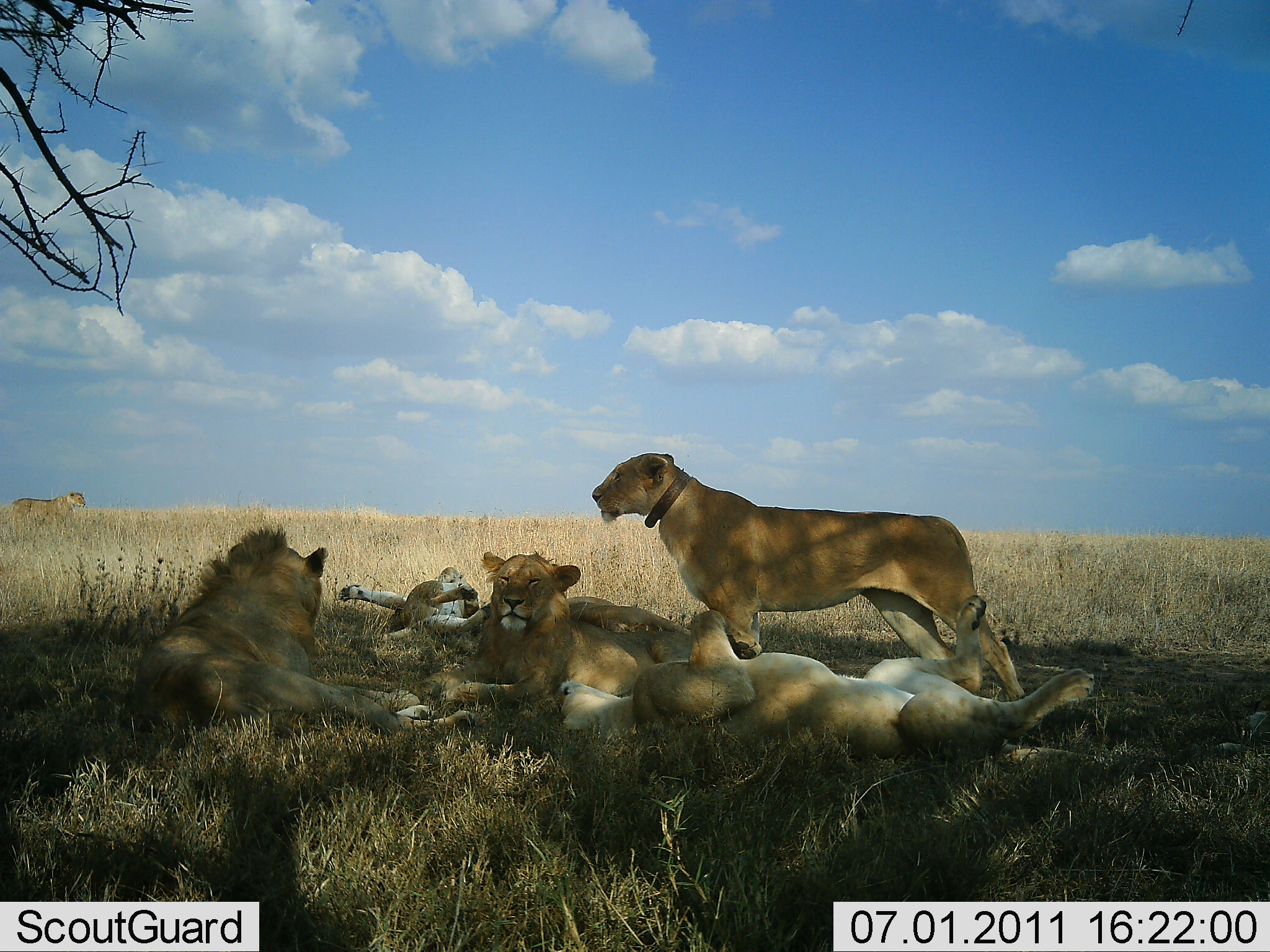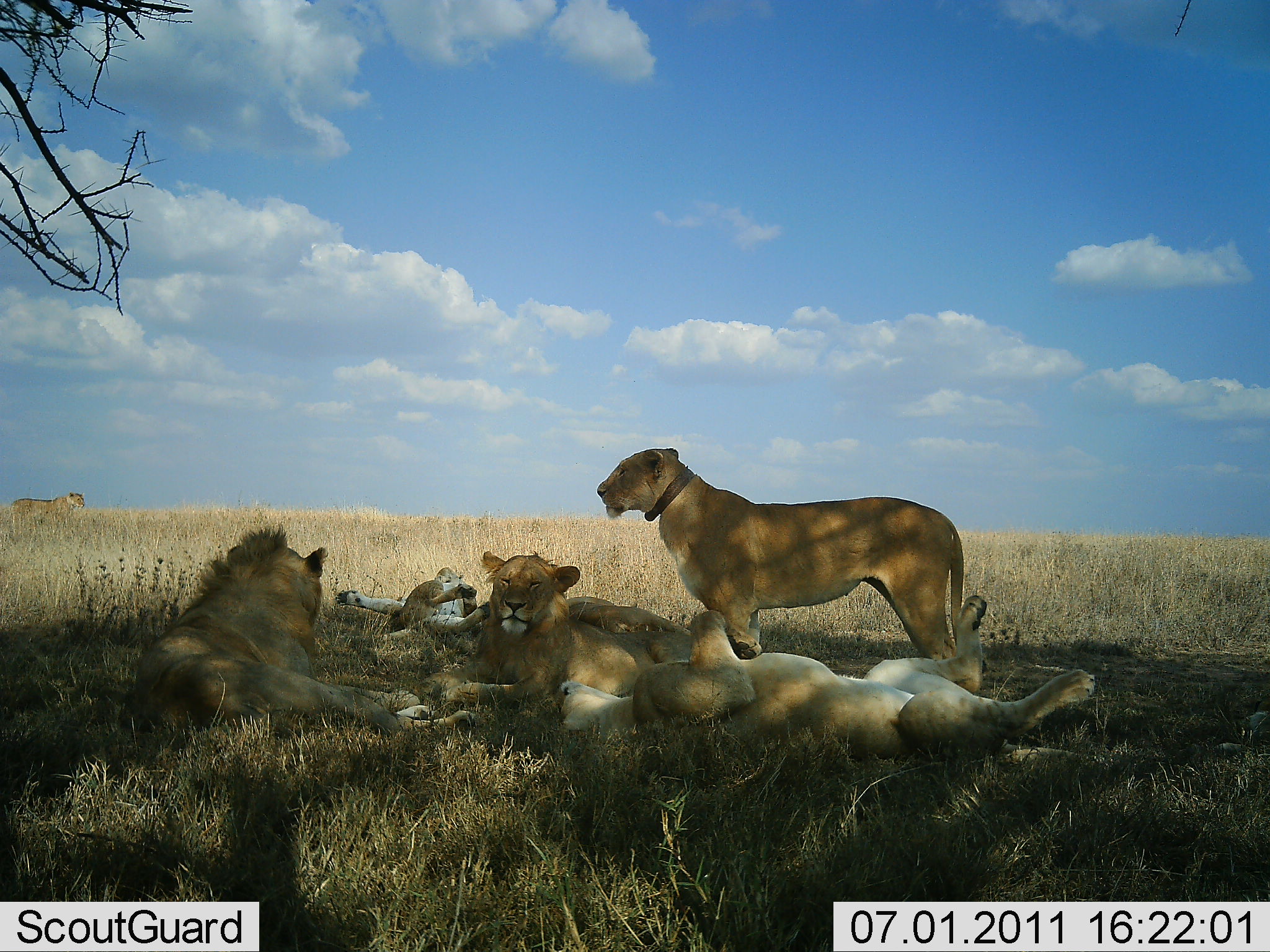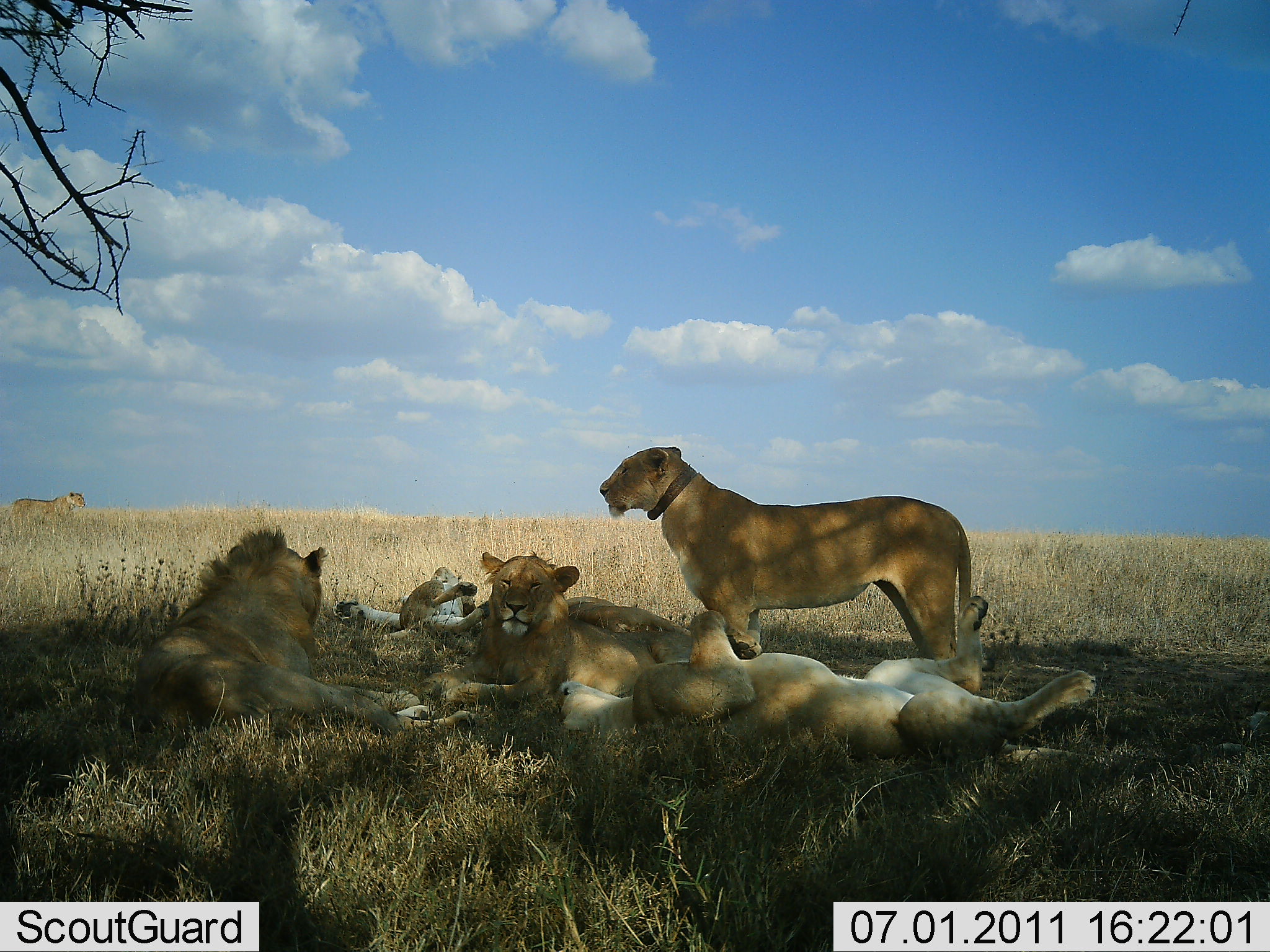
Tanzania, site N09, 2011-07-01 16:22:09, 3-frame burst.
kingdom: Animalia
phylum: Chordata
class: Mammalia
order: Carnivora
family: Felidae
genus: Panthera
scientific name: Panthera leo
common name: lion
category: lionfemale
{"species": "lionfemale (lion) (Panthera leo)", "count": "5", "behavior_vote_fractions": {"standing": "80%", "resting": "93%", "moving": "13%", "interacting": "20%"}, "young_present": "0%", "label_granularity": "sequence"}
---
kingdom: Animalia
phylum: Chordata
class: Mammalia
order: Carnivora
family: Felidae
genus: Panthera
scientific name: Panthera leo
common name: lion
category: lionmale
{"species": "lionmale (lion) (Panthera leo)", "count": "1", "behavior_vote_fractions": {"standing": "0%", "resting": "100%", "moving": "0%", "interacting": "0%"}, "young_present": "10%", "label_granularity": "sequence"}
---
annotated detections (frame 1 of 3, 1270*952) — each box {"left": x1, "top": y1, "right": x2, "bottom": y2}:
animal: {"left": 590, "top": 449, "right": 1031, "bottom": 733}; {"left": 591, "top": 447, "right": 1024, "bottom": 704}; {"left": 554, "top": 596, "right": 1096, "bottom": 762}; {"left": 558, "top": 596, "right": 1099, "bottom": 760}; {"left": 122, "top": 526, "right": 473, "bottom": 751}; {"left": 121, "top": 523, "right": 477, "bottom": 740}; {"left": 387, "top": 545, "right": 738, "bottom": 713}; {"left": 402, "top": 551, "right": 758, "bottom": 707}; {"left": 340, "top": 573, "right": 689, "bottom": 650}; {"left": 480, "top": 592, "right": 714, "bottom": 654}; {"left": 337, "top": 567, "right": 494, "bottom": 652}; {"left": 397, "top": 568, "right": 463, "bottom": 625}; {"left": 3, "top": 491, "right": 86, "bottom": 534}; {"left": 10, "top": 491, "right": 87, "bottom": 525}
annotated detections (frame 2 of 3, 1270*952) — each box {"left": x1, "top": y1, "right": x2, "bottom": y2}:
animal: {"left": 556, "top": 596, "right": 1098, "bottom": 770}; {"left": 558, "top": 594, "right": 1099, "bottom": 766}; {"left": 596, "top": 447, "right": 966, "bottom": 682}; {"left": 118, "top": 522, "right": 475, "bottom": 753}; {"left": 120, "top": 522, "right": 482, "bottom": 743}; {"left": 593, "top": 447, "right": 965, "bottom": 661}; {"left": 413, "top": 549, "right": 739, "bottom": 737}; {"left": 416, "top": 550, "right": 693, "bottom": 704}; {"left": 484, "top": 589, "right": 699, "bottom": 657}; {"left": 335, "top": 566, "right": 488, "bottom": 655}; {"left": 334, "top": 578, "right": 489, "bottom": 630}; {"left": 10, "top": 491, "right": 86, "bottom": 533}; {"left": 10, "top": 491, "right": 85, "bottom": 526}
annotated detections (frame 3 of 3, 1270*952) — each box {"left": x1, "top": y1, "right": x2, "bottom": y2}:
animal: {"left": 556, "top": 595, "right": 1100, "bottom": 771}; {"left": 553, "top": 597, "right": 1096, "bottom": 766}; {"left": 598, "top": 445, "right": 993, "bottom": 677}; {"left": 599, "top": 444, "right": 973, "bottom": 662}; {"left": 119, "top": 522, "right": 477, "bottom": 737}; {"left": 131, "top": 525, "right": 477, "bottom": 738}; {"left": 413, "top": 551, "right": 751, "bottom": 742}; {"left": 419, "top": 551, "right": 694, "bottom": 702}; {"left": 482, "top": 593, "right": 697, "bottom": 678}; {"left": 332, "top": 565, "right": 491, "bottom": 643}; {"left": 332, "top": 566, "right": 489, "bottom": 637}; {"left": 564, "top": 595, "right": 692, "bottom": 634}; {"left": 9, "top": 491, "right": 86, "bottom": 529}; {"left": 8, "top": 491, "right": 85, "bottom": 517}